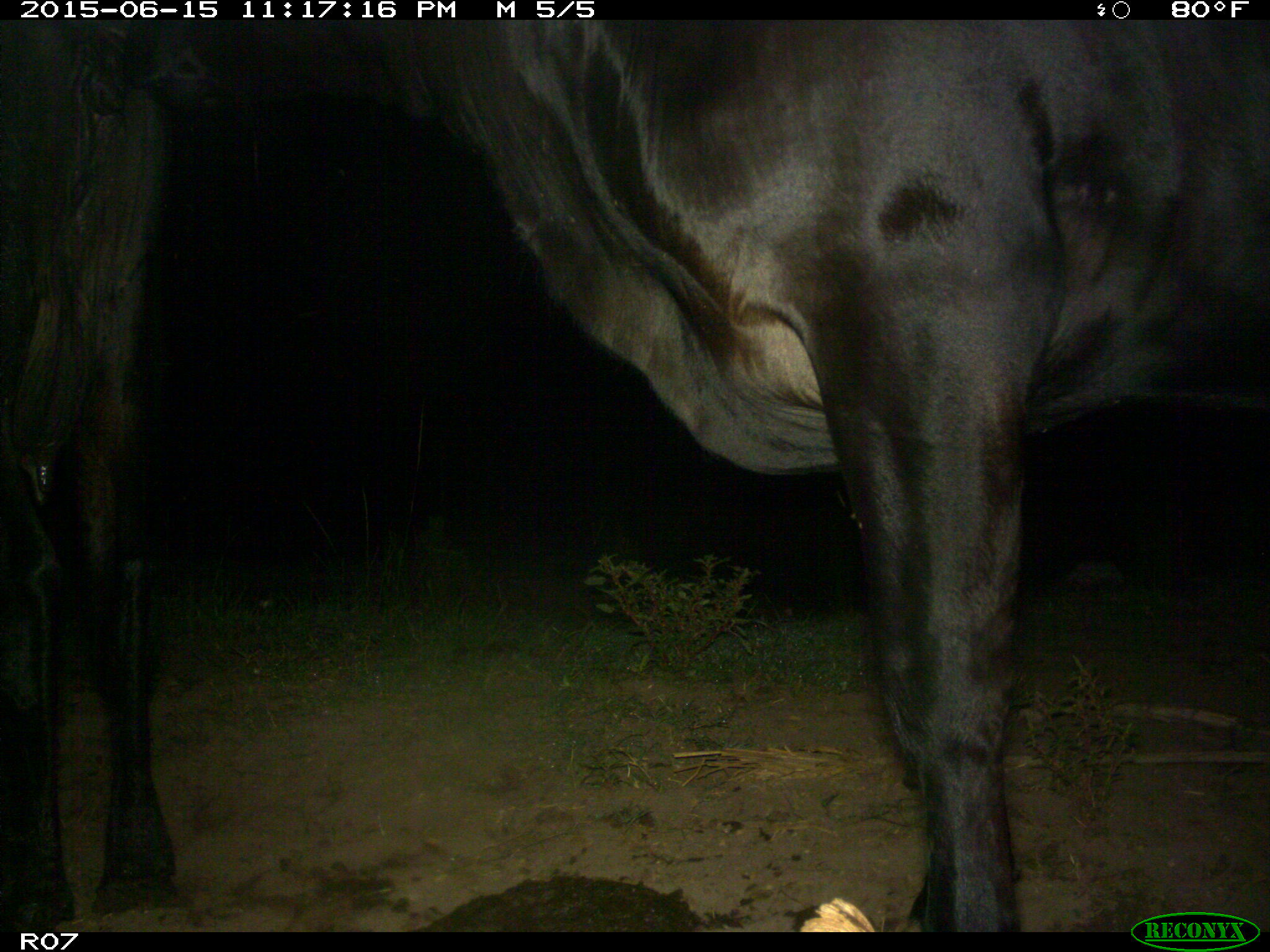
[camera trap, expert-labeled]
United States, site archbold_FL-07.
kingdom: Animalia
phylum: Chordata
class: Mammalia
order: Artiodactyla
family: Bovidae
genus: Bos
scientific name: Bos taurus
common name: domestic cow